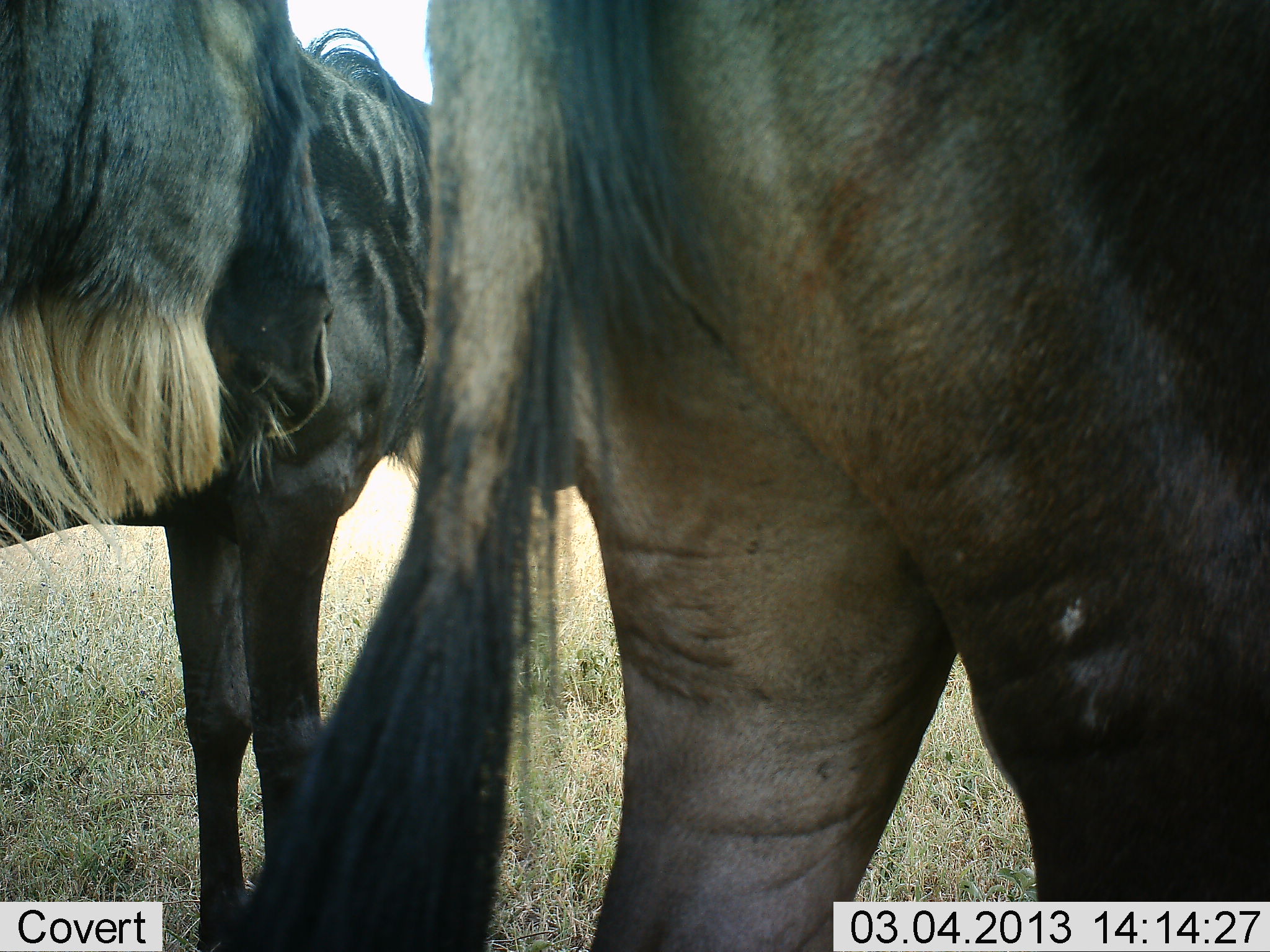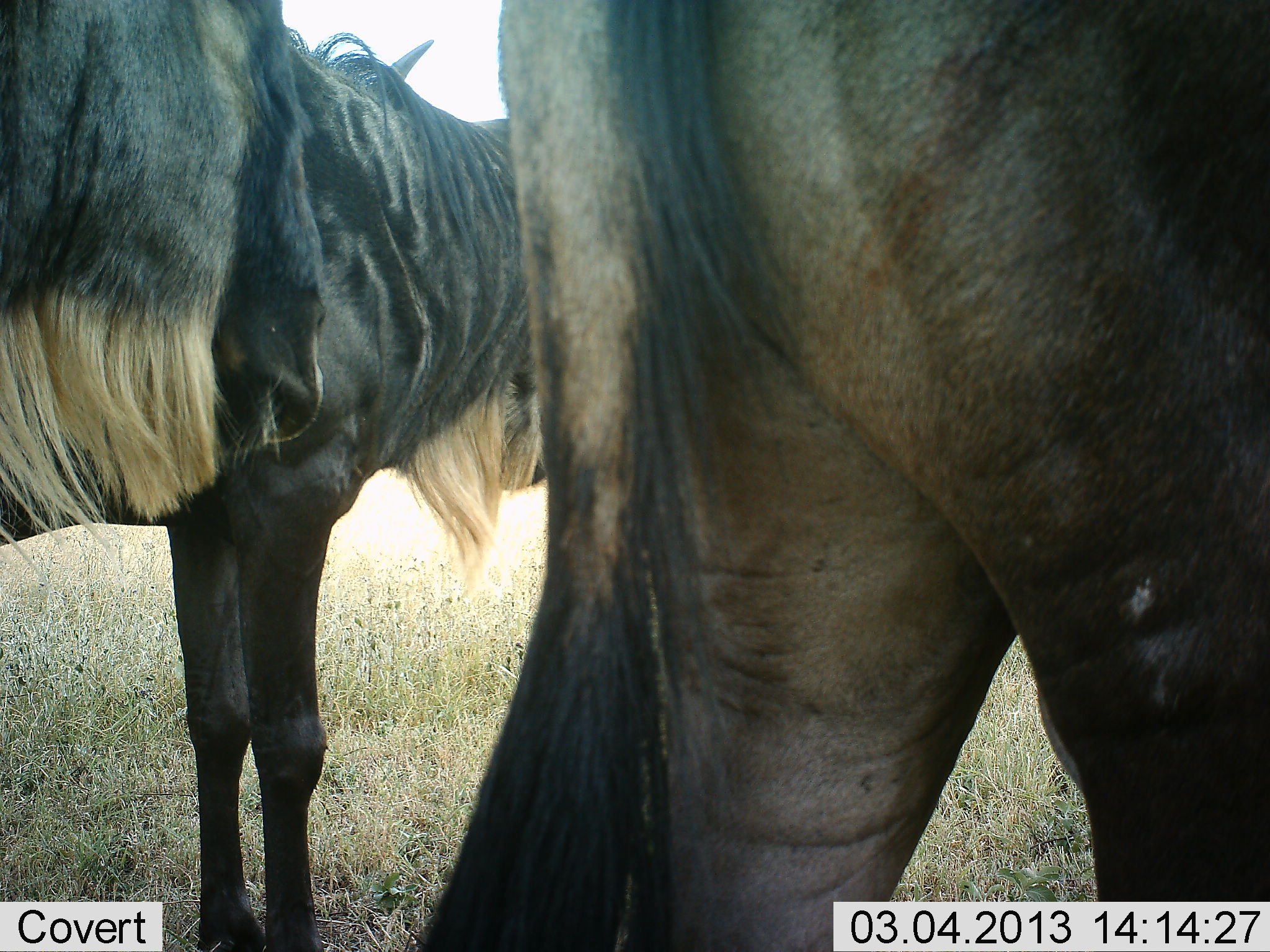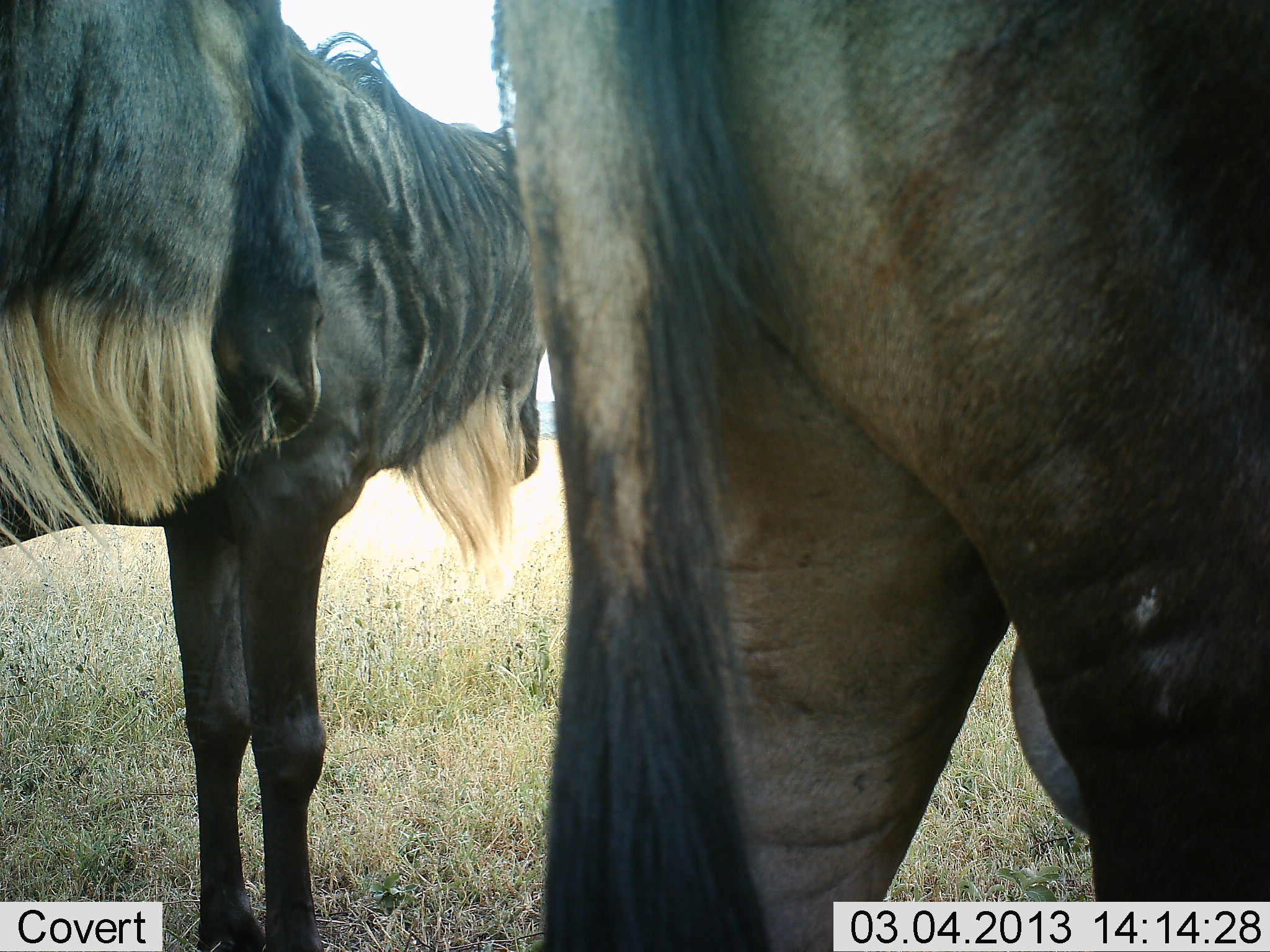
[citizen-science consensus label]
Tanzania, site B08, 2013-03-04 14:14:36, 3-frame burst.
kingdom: Animalia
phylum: Chordata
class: Mammalia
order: Artiodactyla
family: Bovidae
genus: Connochaetes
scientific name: Connochaetes taurinus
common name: blue wildebeest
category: wildebeest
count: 3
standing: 93%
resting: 0%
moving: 7%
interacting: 4%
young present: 0%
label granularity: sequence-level